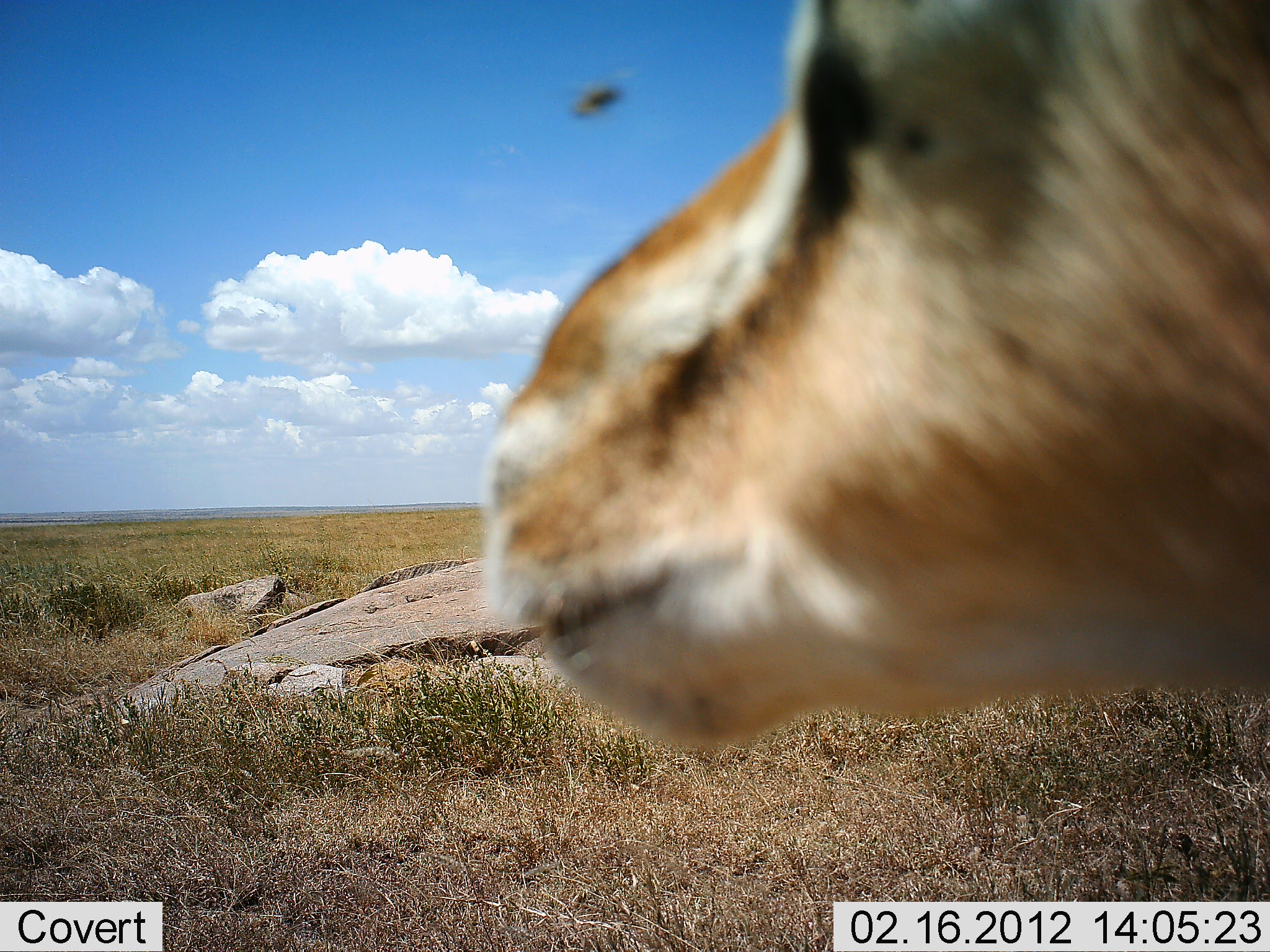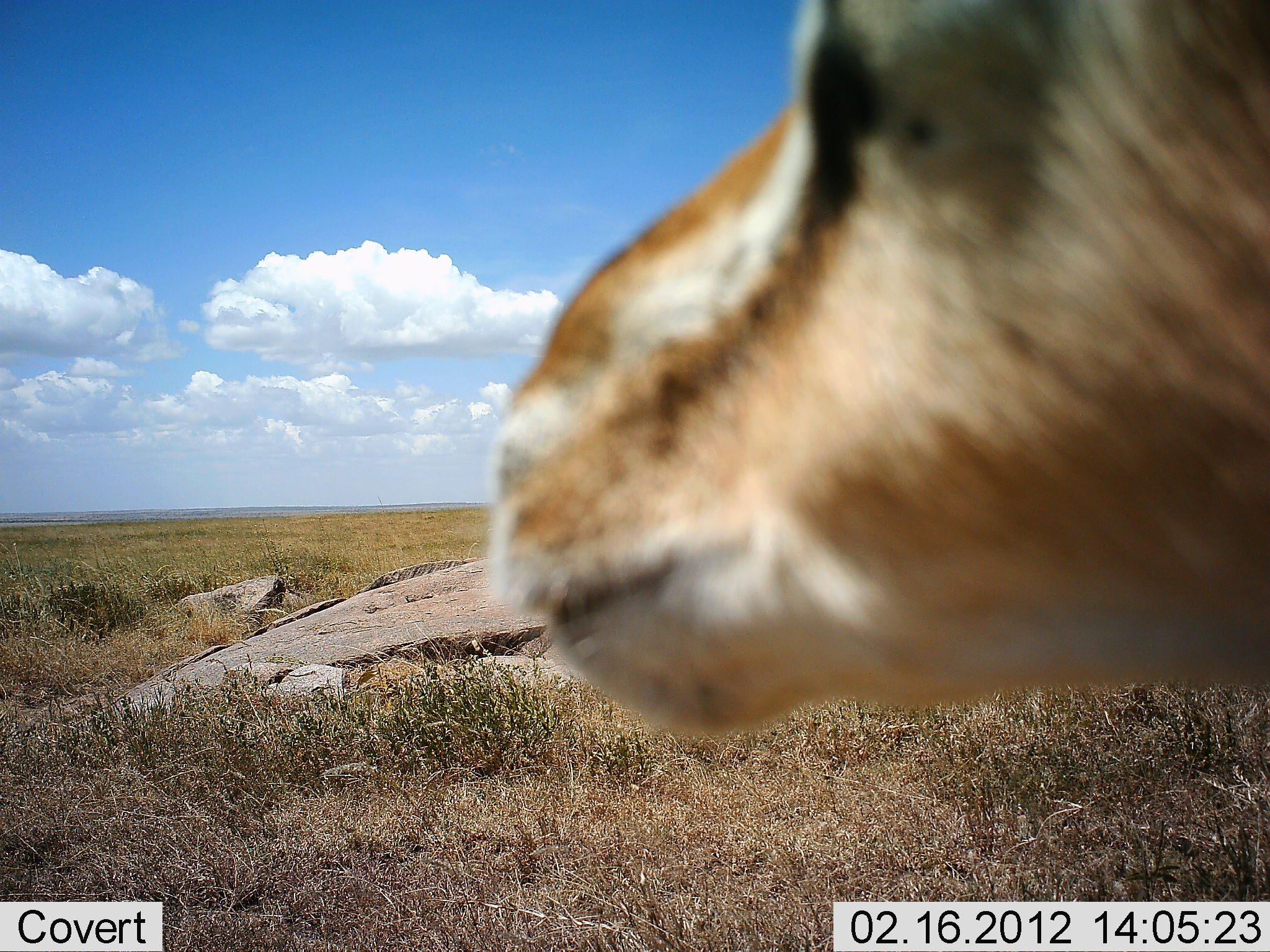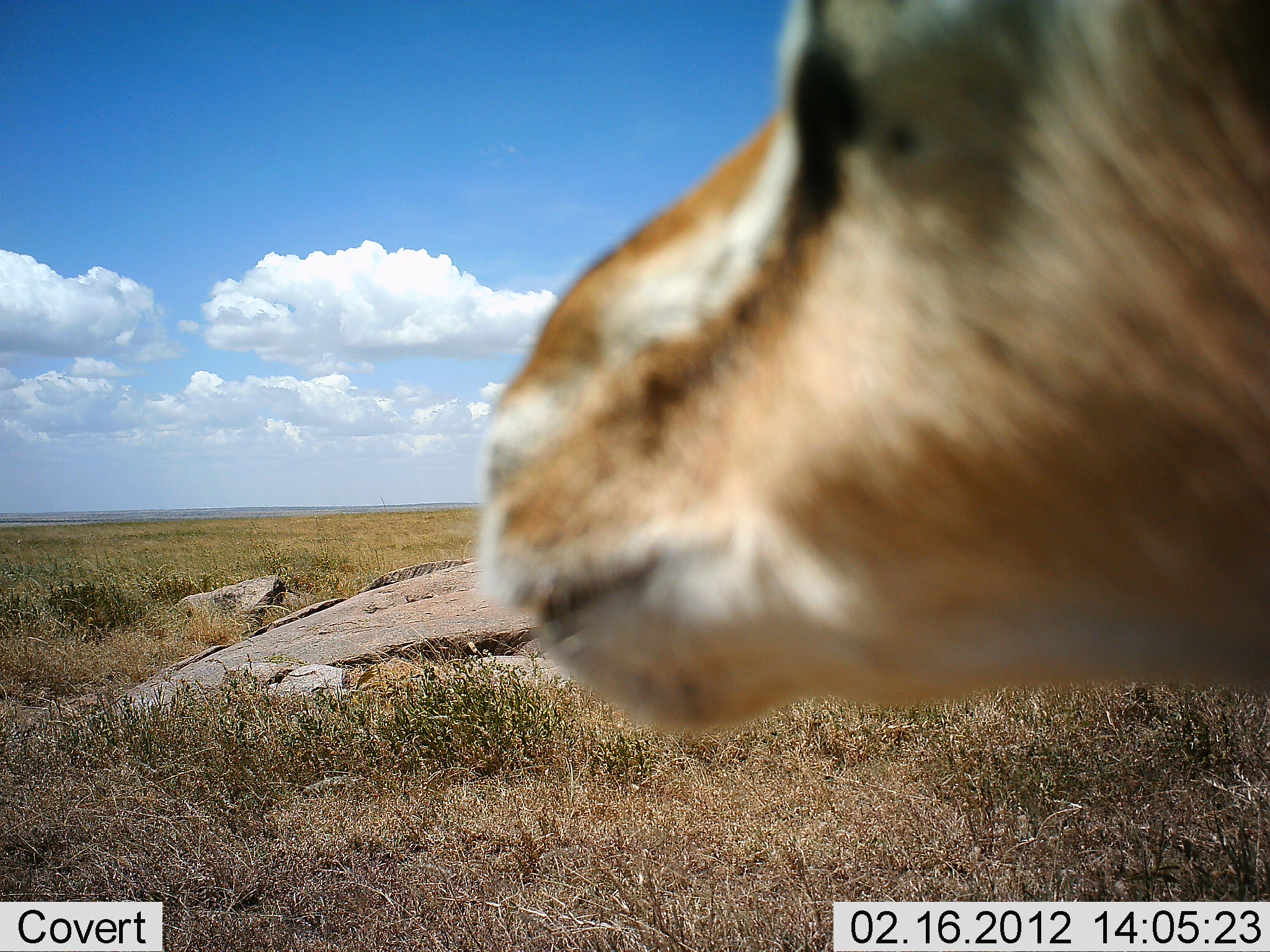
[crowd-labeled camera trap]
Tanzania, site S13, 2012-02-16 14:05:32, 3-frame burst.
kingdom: Animalia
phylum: Chordata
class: Mammalia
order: Artiodactyla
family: Bovidae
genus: Eudorcas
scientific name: Eudorcas thomsonii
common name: thomson's gazelle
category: gazellethomsons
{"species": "gazellethomsons (thomson's gazelle) (Eudorcas thomsonii)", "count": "1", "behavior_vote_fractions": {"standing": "100%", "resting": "0%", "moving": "0%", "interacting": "0%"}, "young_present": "0%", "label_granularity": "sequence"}